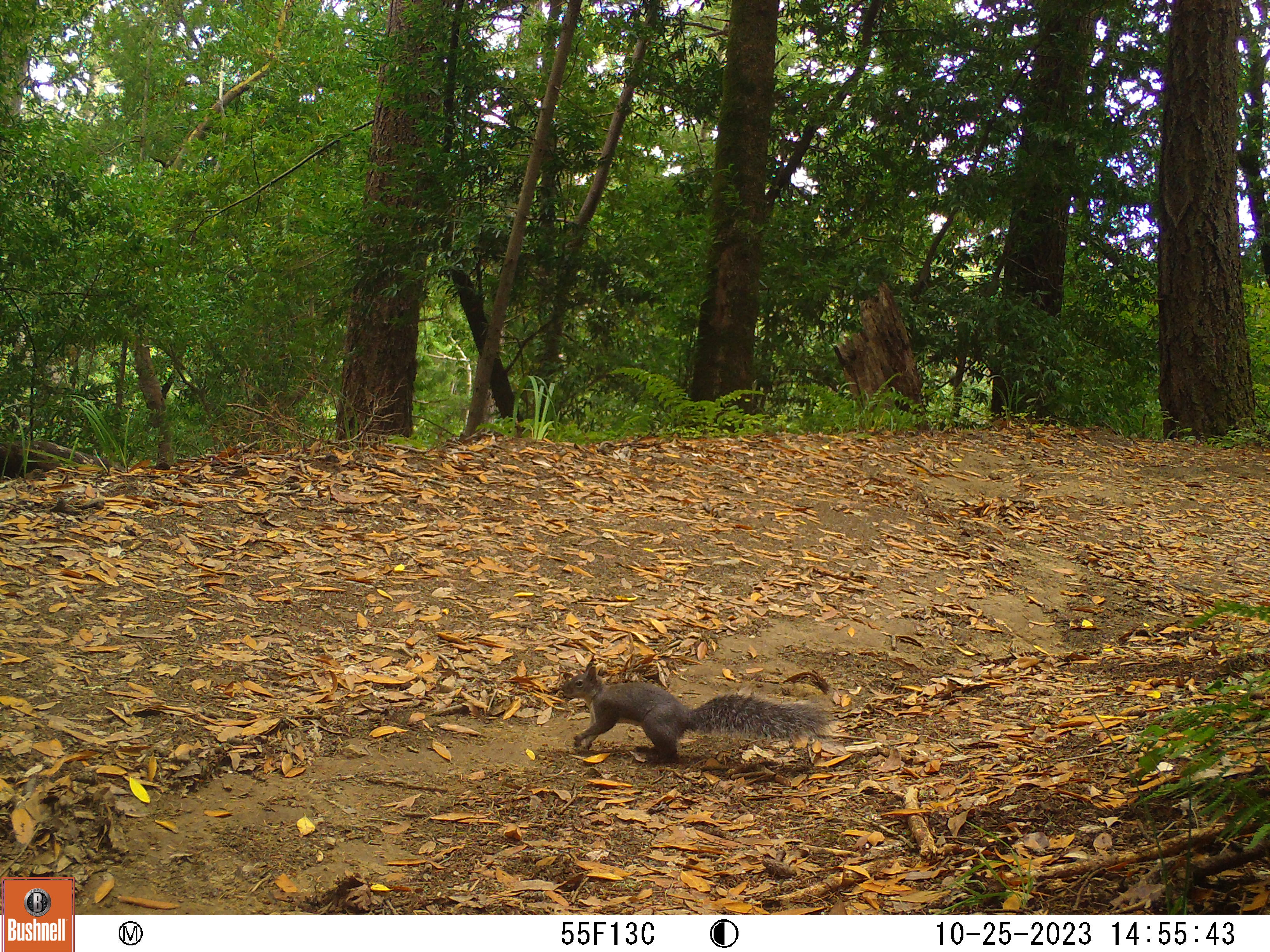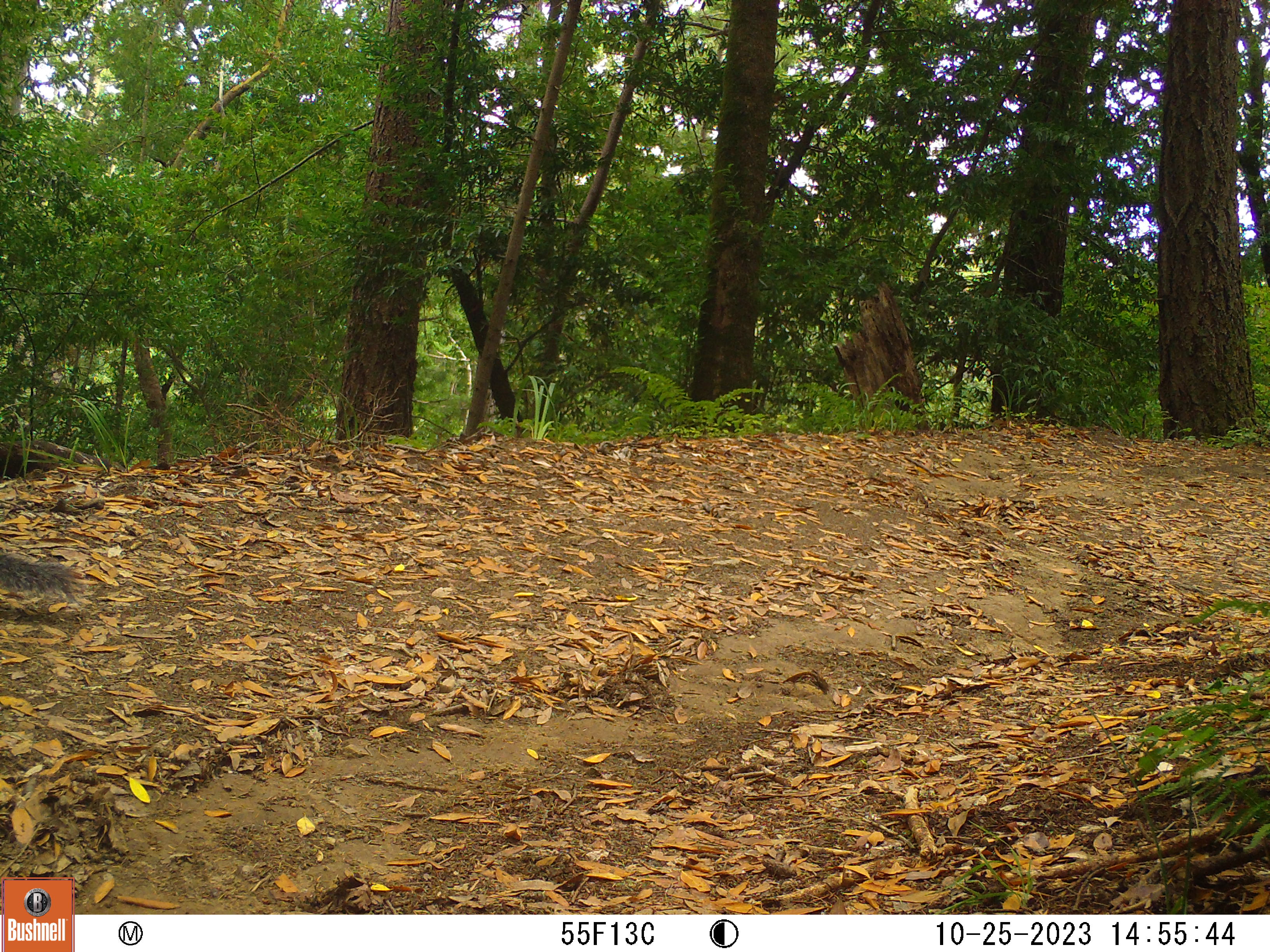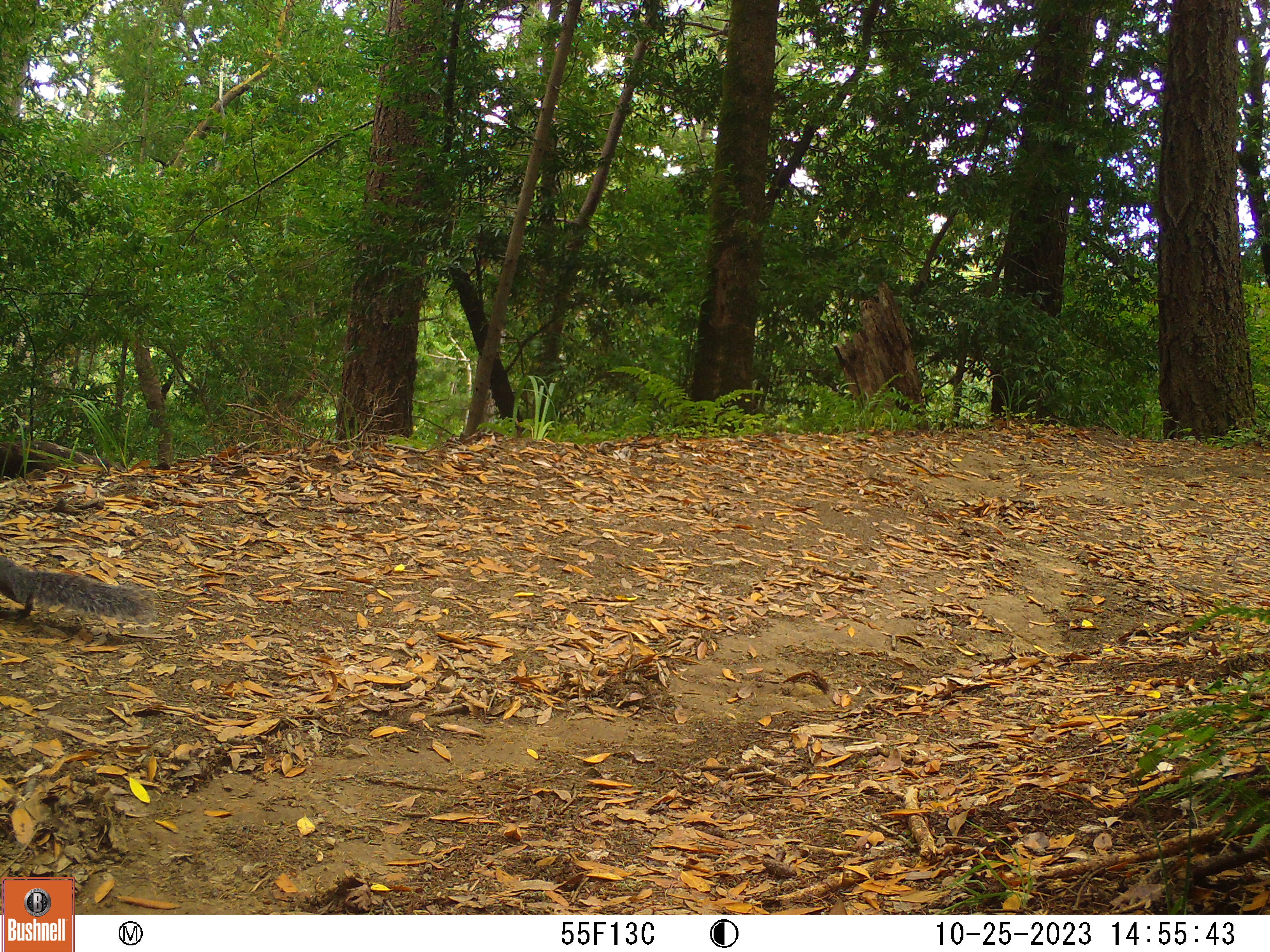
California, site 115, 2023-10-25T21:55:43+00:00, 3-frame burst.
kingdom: Animalia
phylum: Chordata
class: Mammalia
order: Rodentia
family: Sciuridae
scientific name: Sciuridae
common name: squirrel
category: unknown squirrel